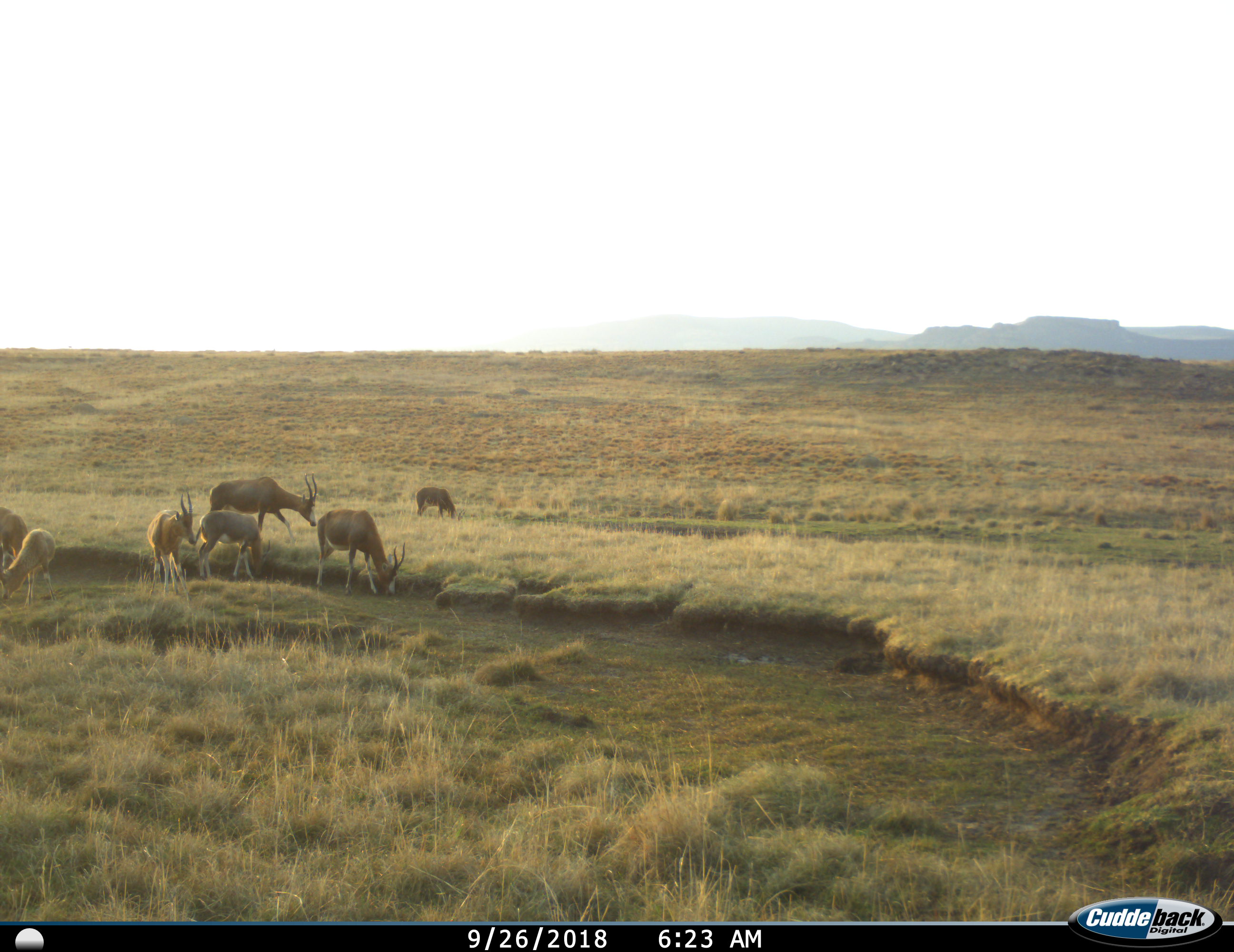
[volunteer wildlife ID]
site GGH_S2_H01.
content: unidentified animal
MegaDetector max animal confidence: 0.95